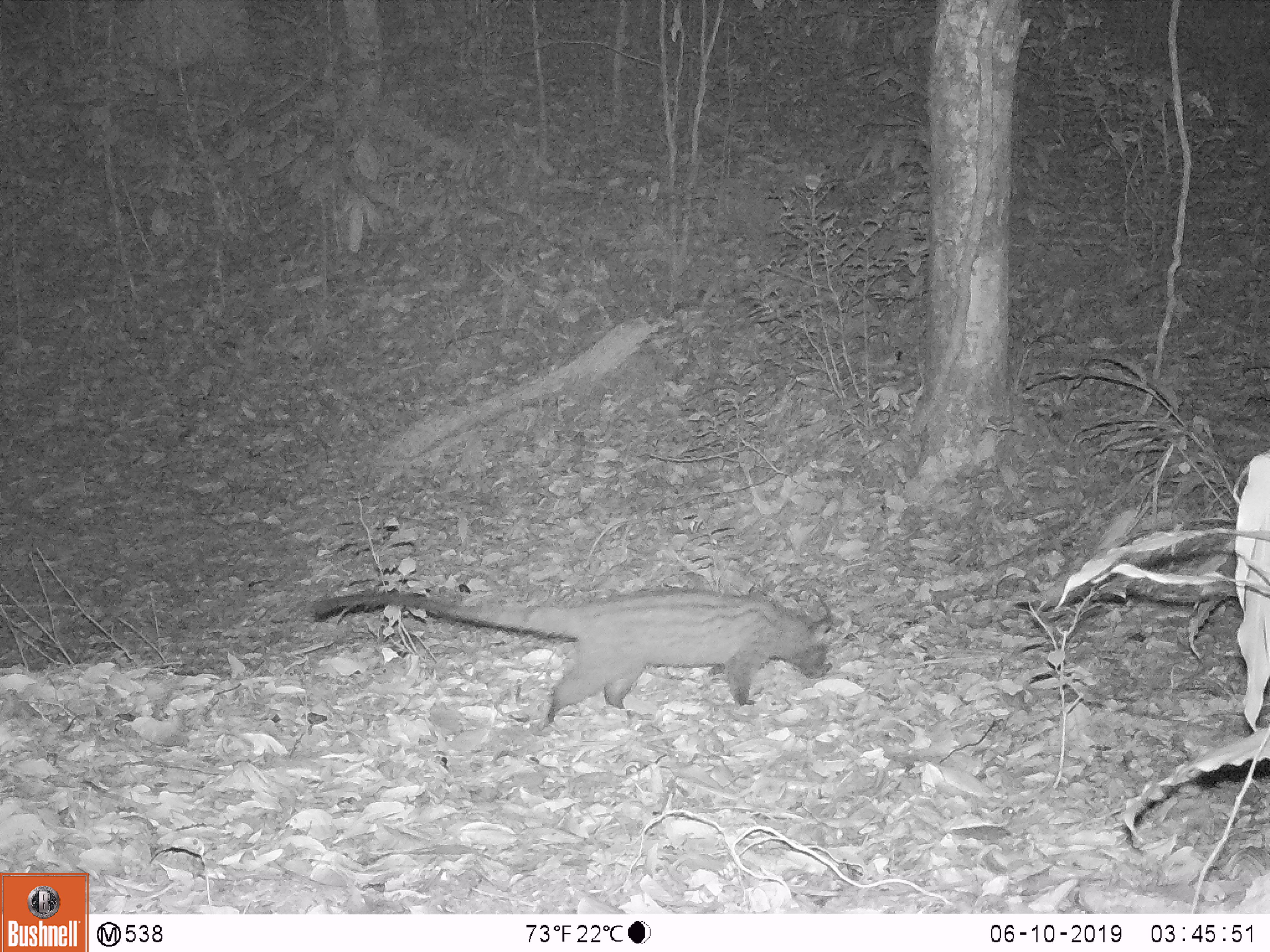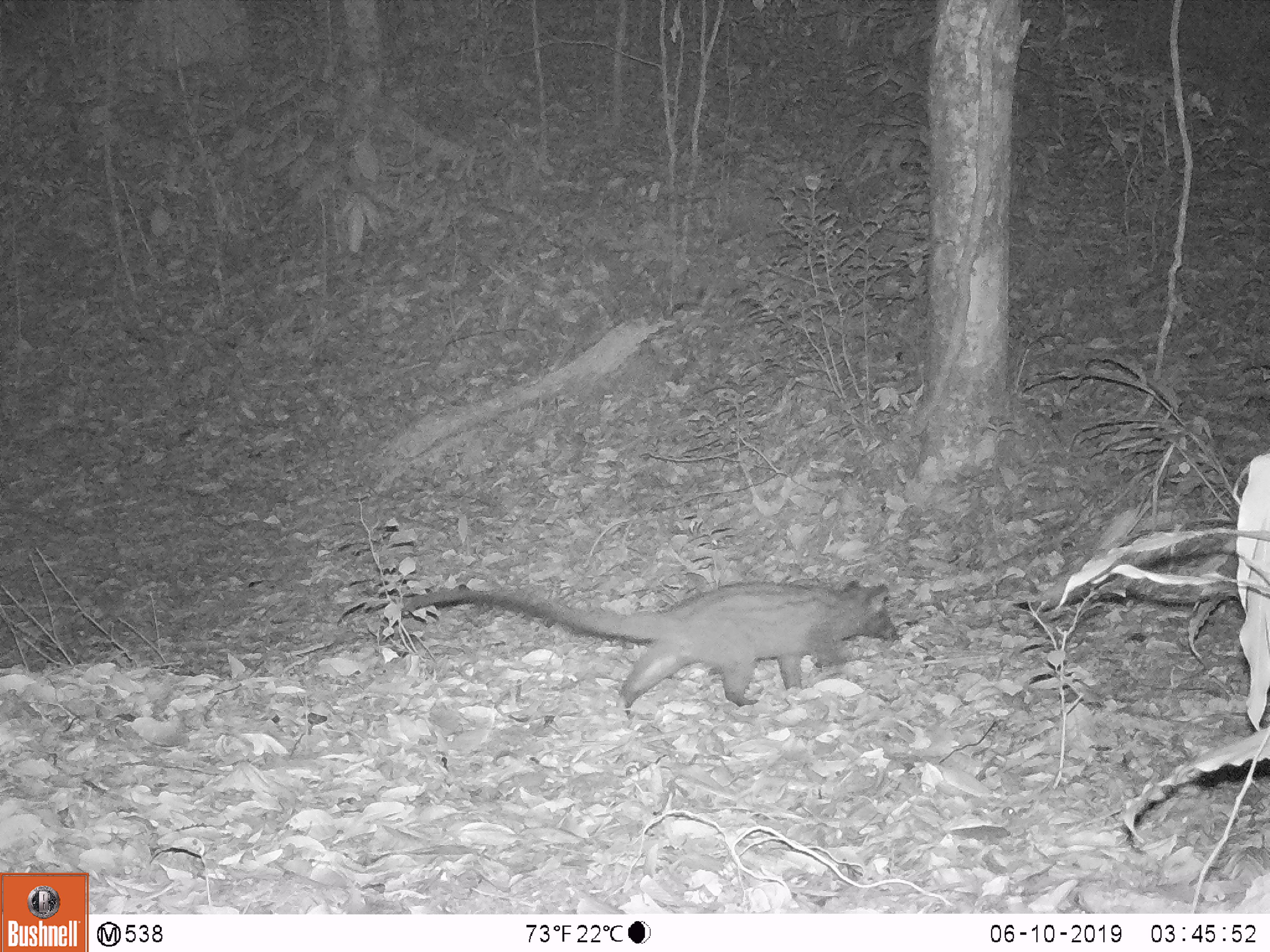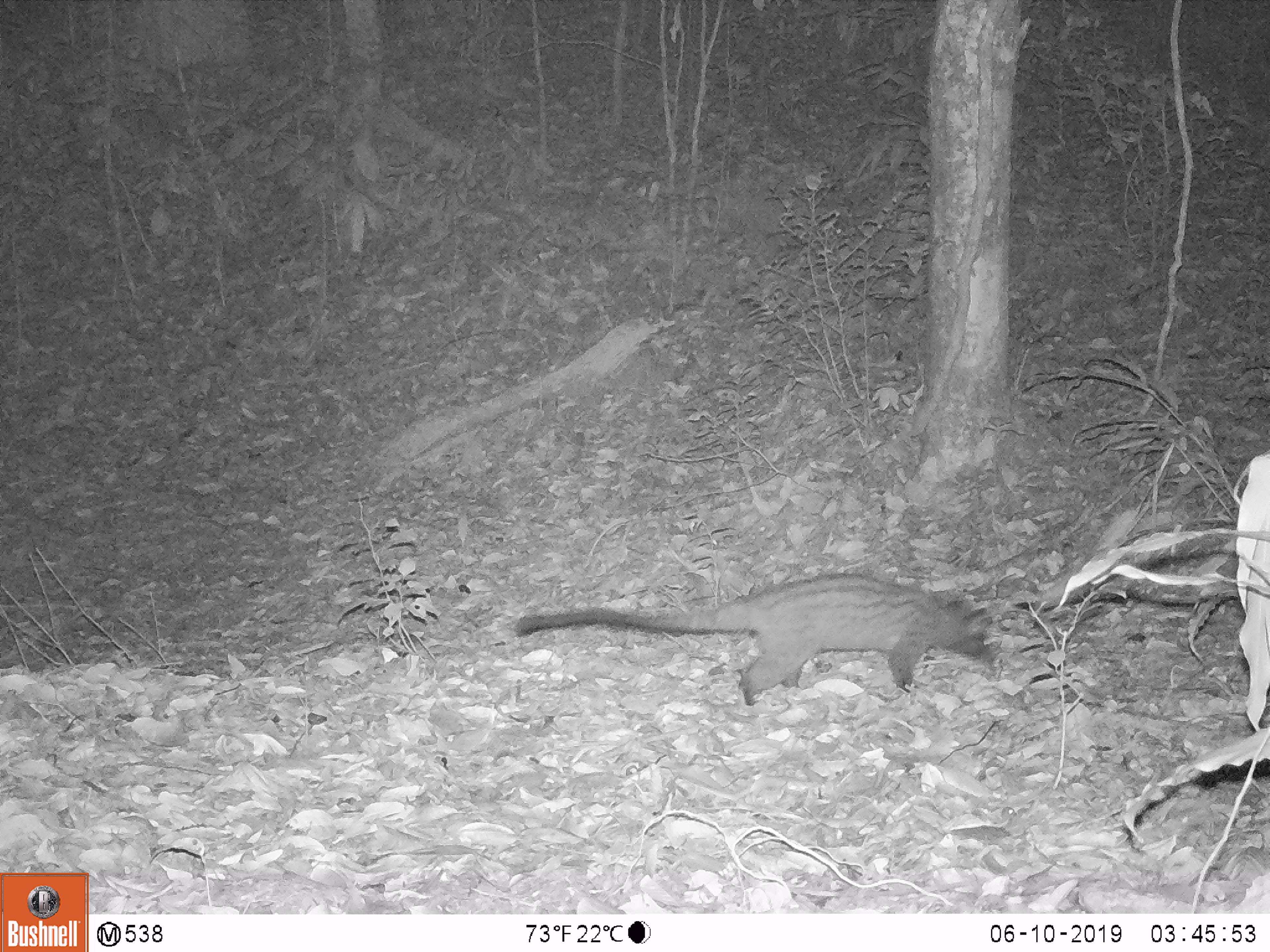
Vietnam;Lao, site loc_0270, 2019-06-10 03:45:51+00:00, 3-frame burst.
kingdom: Animalia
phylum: Chordata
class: Mammalia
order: Carnivora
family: Viverridae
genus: Paradoxurus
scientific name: Paradoxurus hermaphroditus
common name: common palm civet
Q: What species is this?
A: Common palm civet (Paradoxurus hermaphroditus).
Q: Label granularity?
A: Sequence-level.